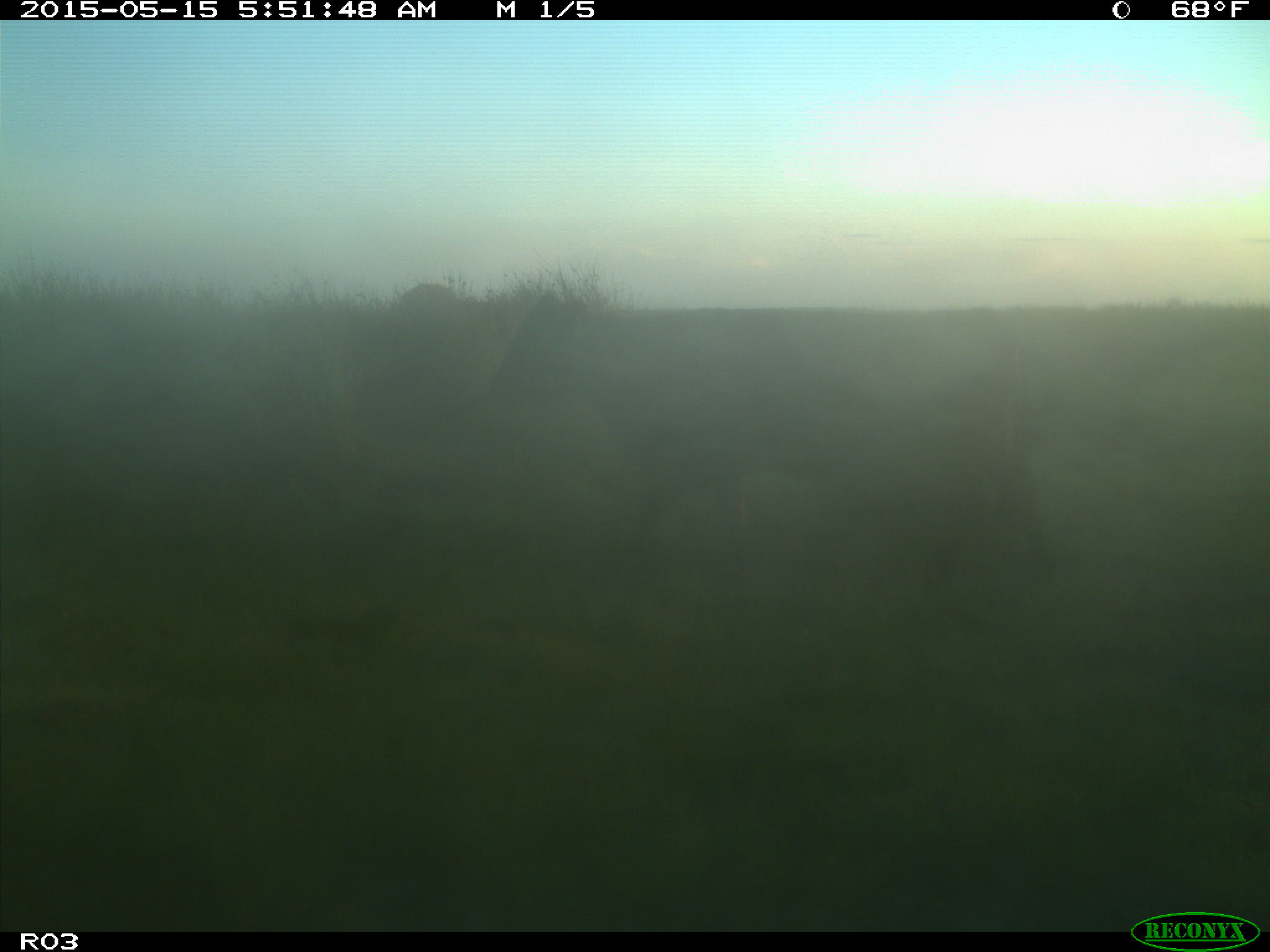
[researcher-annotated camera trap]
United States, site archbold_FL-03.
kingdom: Animalia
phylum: Chordata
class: Mammalia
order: Artiodactyla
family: Bovidae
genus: Bos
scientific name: Bos taurus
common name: domestic cow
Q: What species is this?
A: Bos taurus (domestic cow).